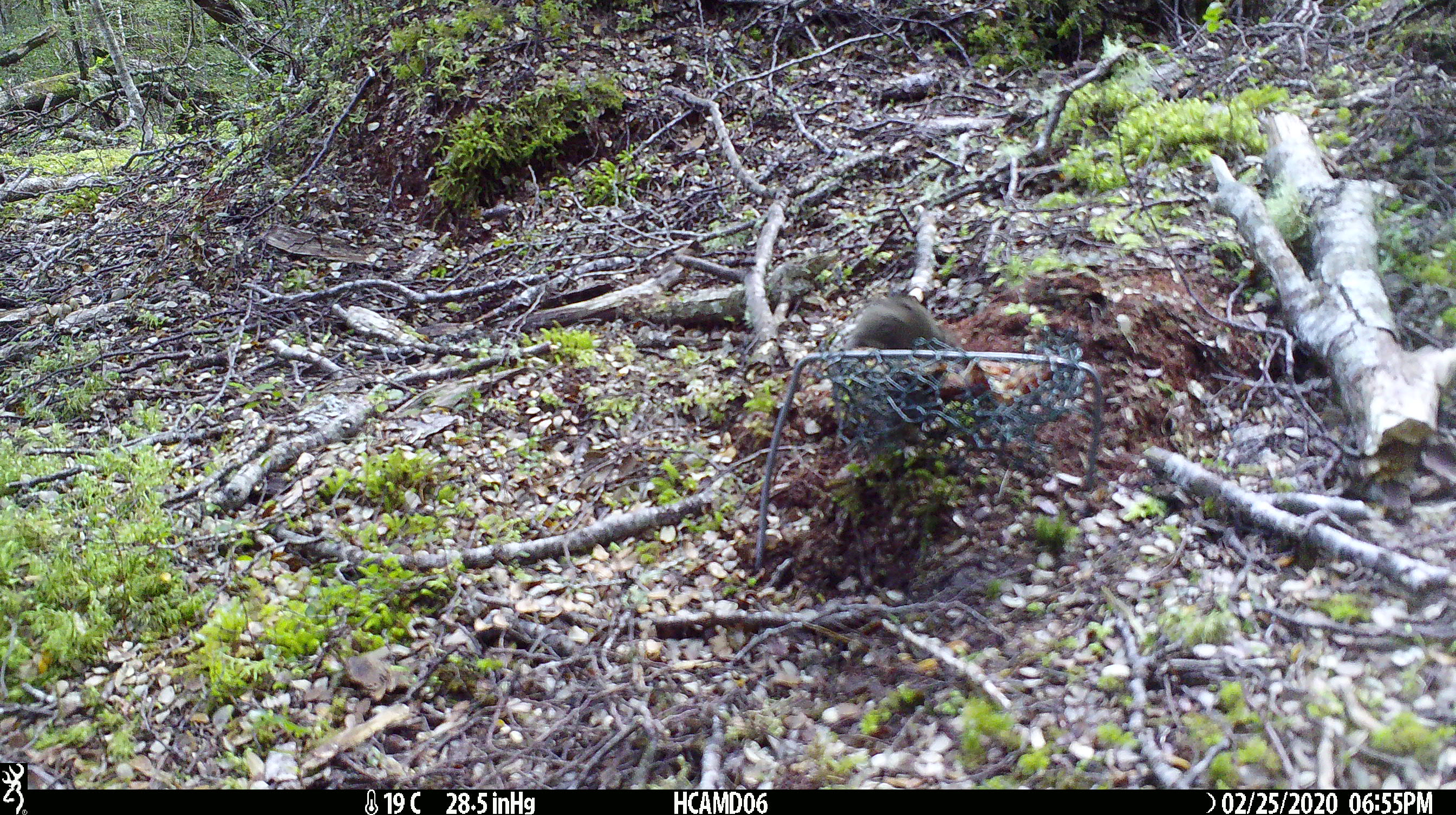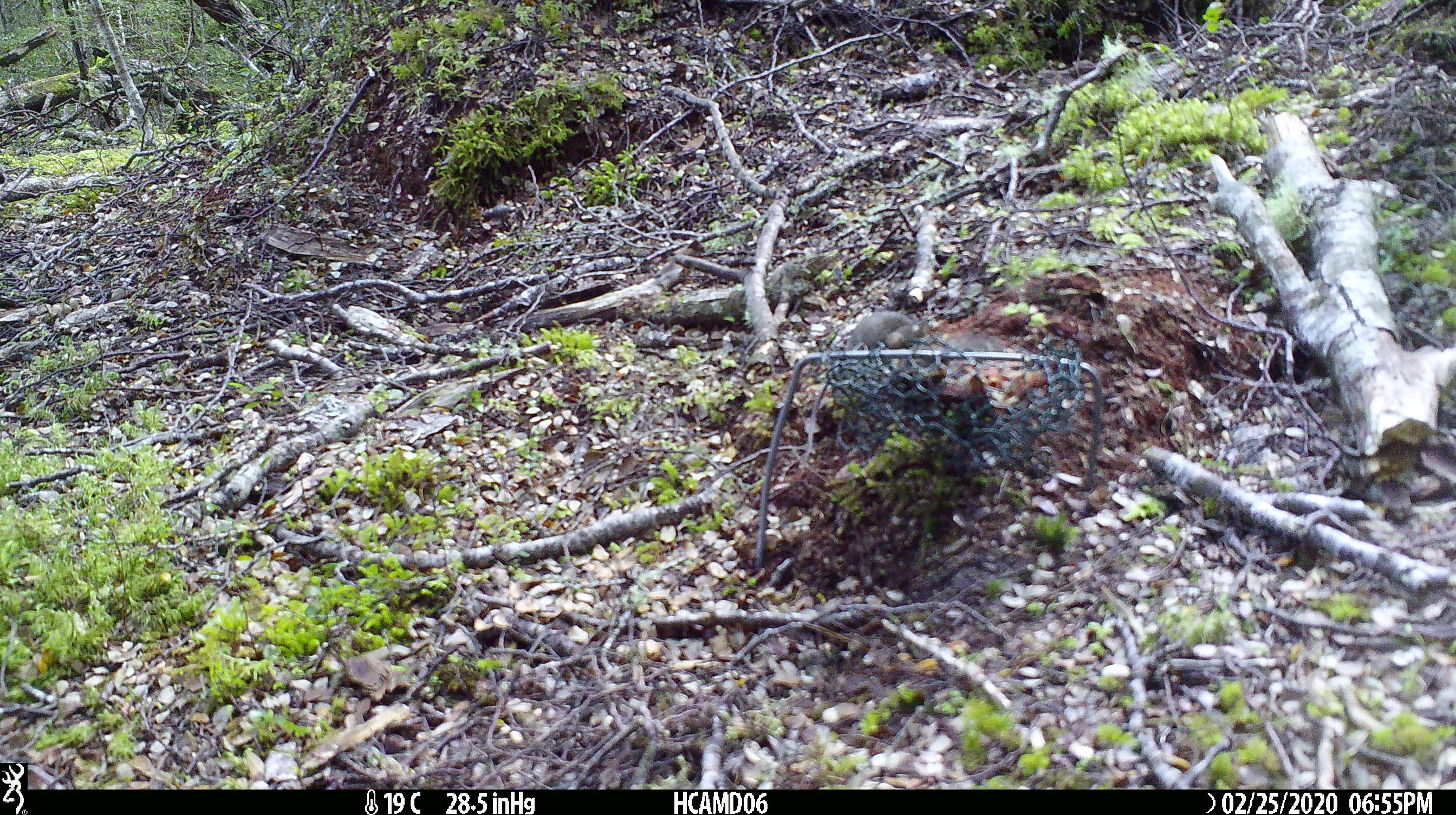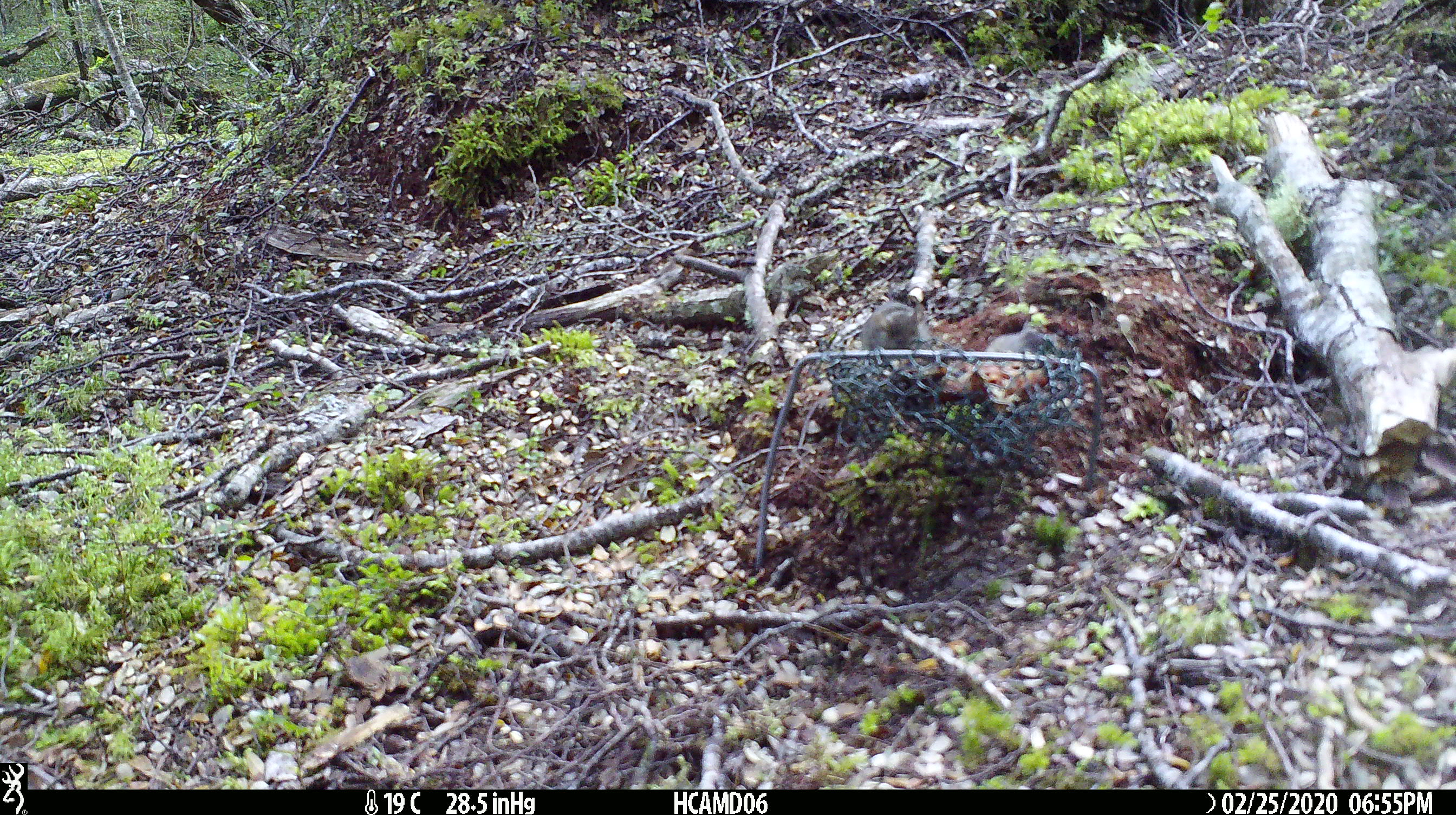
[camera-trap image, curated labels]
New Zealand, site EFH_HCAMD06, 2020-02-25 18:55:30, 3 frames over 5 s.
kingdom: Animalia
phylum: Chordata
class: Mammalia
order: Rodentia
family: Muridae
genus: Mus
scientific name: Mus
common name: mouse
Mouse (Mus).